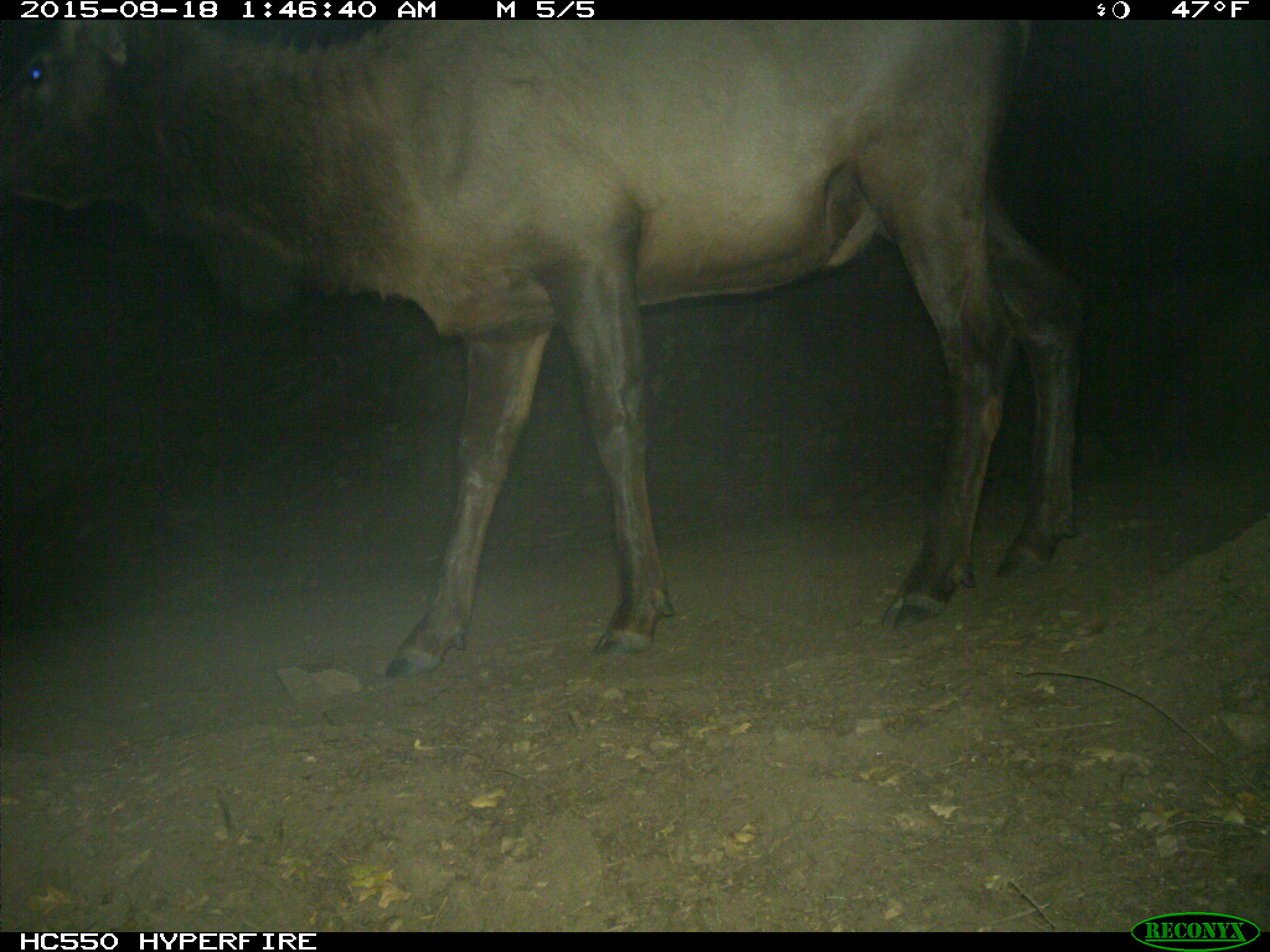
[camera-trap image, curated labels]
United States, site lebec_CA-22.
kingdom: Animalia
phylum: Chordata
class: Mammalia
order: Artiodactyla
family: Cervidae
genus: Cervus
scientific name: Cervus canadensis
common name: elk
Cervus canadensis (elk).